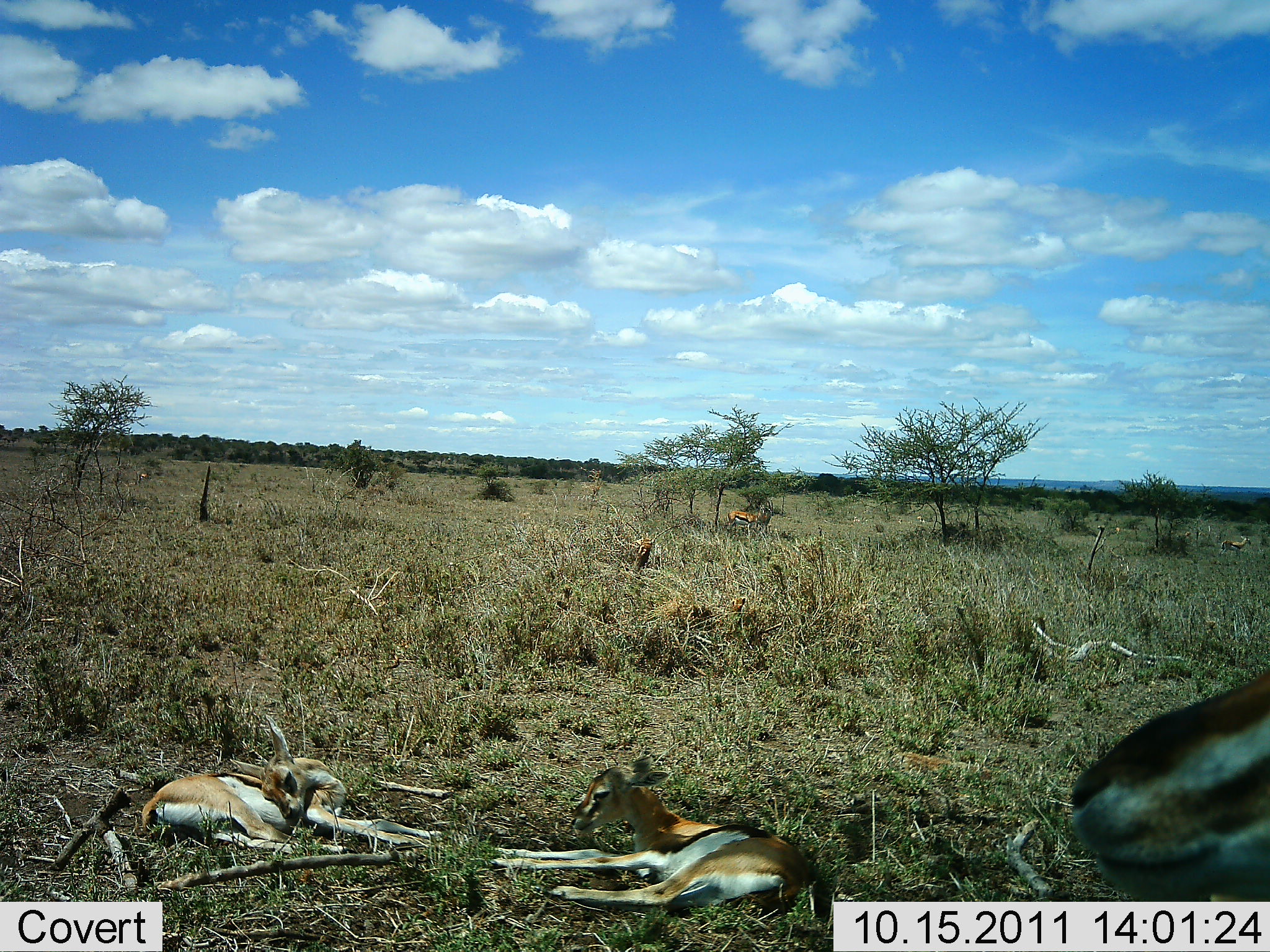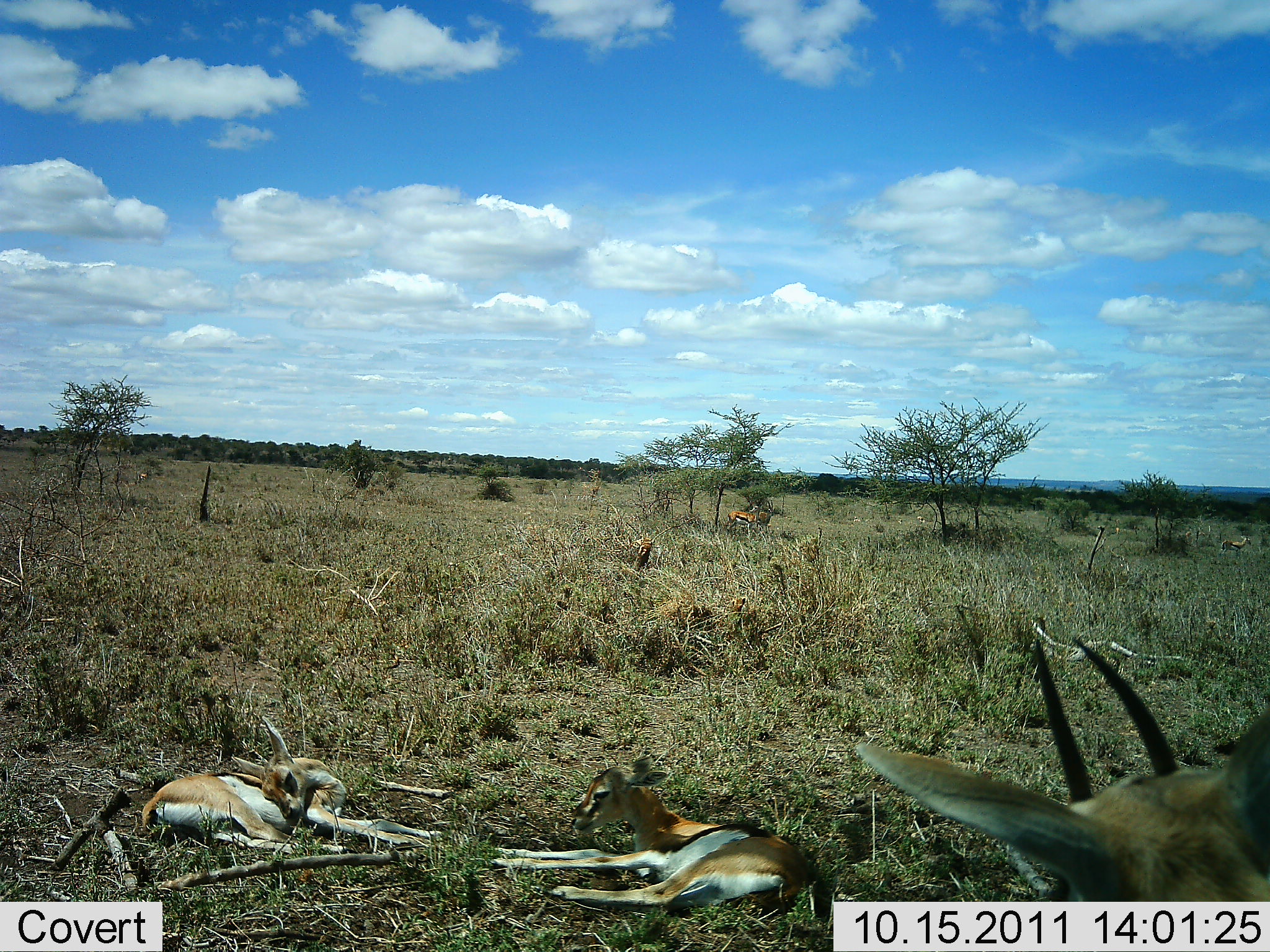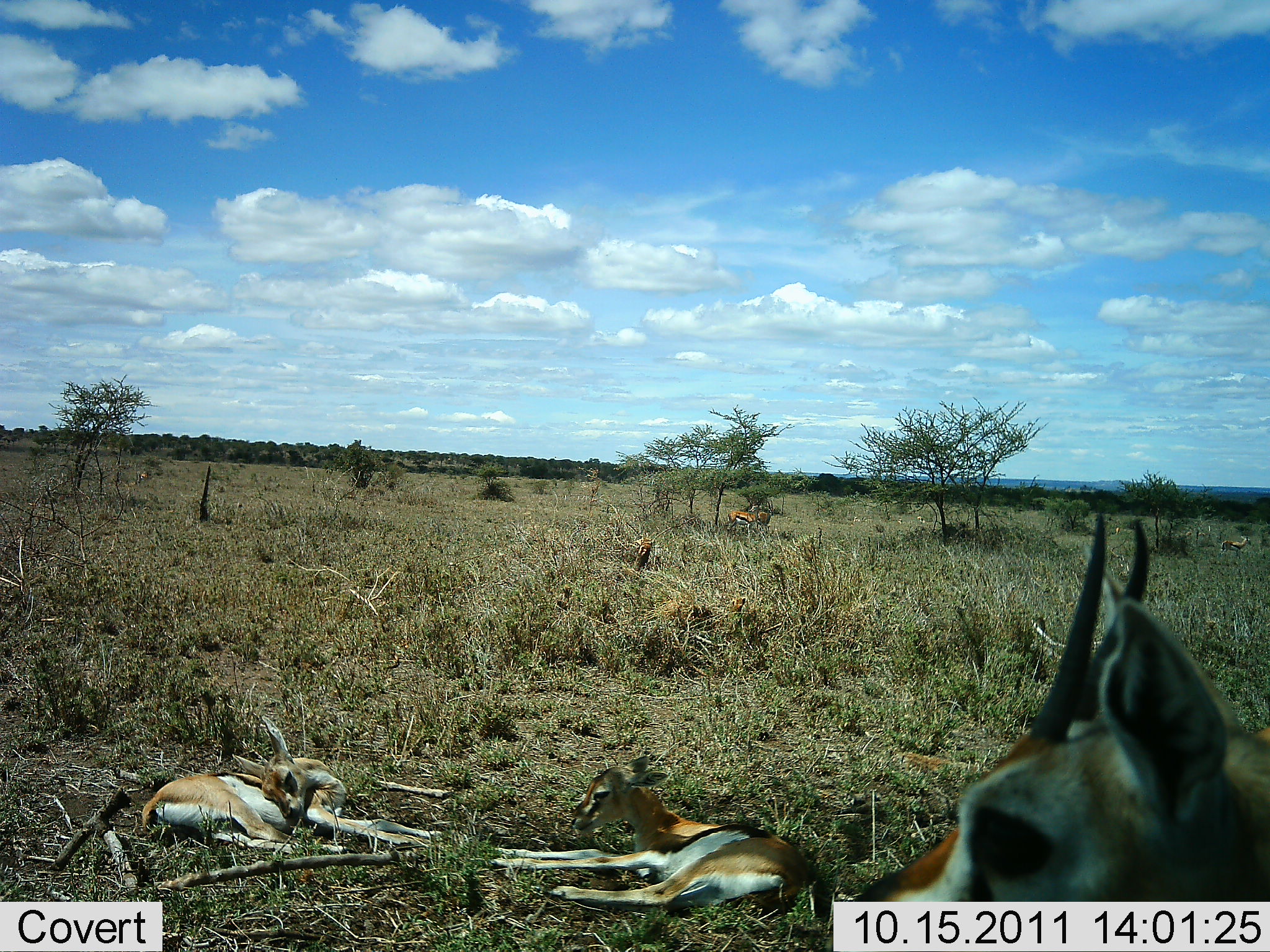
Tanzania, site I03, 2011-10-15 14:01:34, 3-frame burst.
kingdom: Animalia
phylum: Chordata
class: Mammalia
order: Artiodactyla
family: Bovidae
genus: Eudorcas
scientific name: Eudorcas thomsonii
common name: thomson's gazelle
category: gazellethomsons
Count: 5.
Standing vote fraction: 53%.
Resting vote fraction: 94%.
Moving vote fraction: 6%.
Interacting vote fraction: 12%.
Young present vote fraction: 12%.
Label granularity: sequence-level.